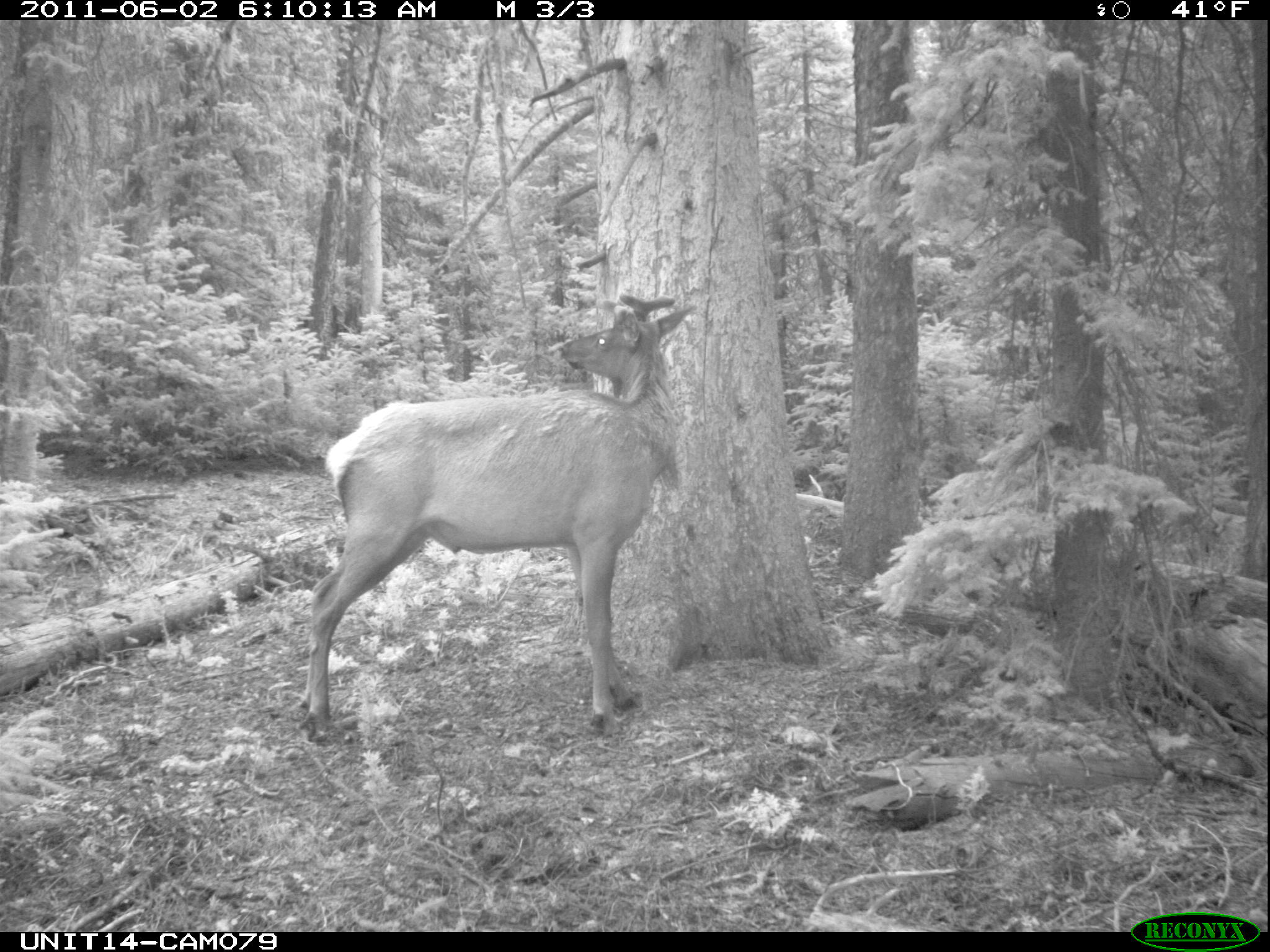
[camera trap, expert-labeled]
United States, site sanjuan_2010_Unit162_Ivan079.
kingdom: Animalia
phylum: Chordata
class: Mammalia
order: Artiodactyla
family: Cervidae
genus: Cervus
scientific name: Cervus elaphus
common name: red deer